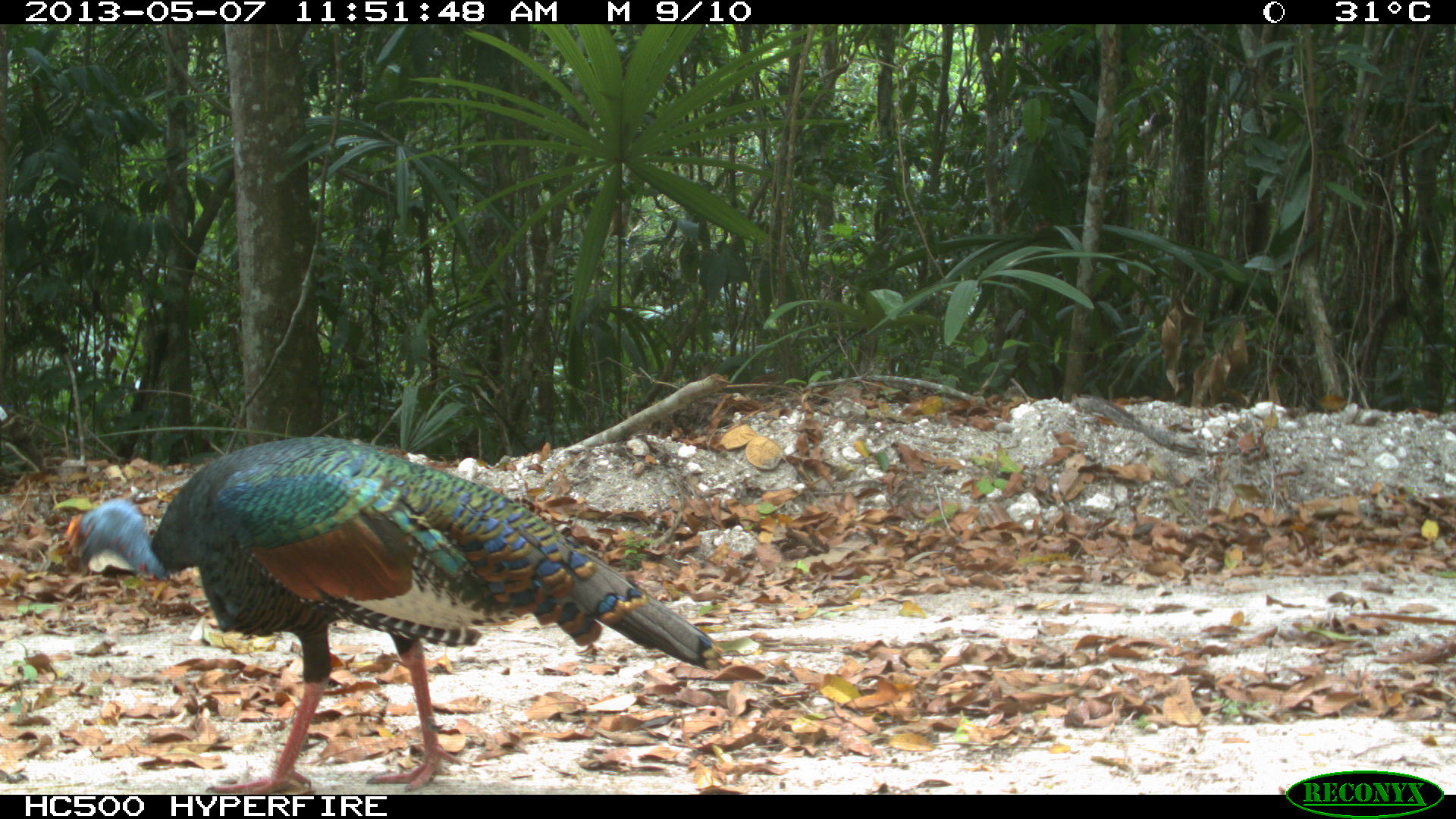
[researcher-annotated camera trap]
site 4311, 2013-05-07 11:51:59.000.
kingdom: Animalia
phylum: Chordata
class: Aves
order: Galliformes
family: Phasianidae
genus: Meleagris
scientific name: Meleagris ocellata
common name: ocellated turkey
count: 1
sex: male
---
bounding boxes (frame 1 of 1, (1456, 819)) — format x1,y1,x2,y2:
meleagris ocellata: 59,432,729,793